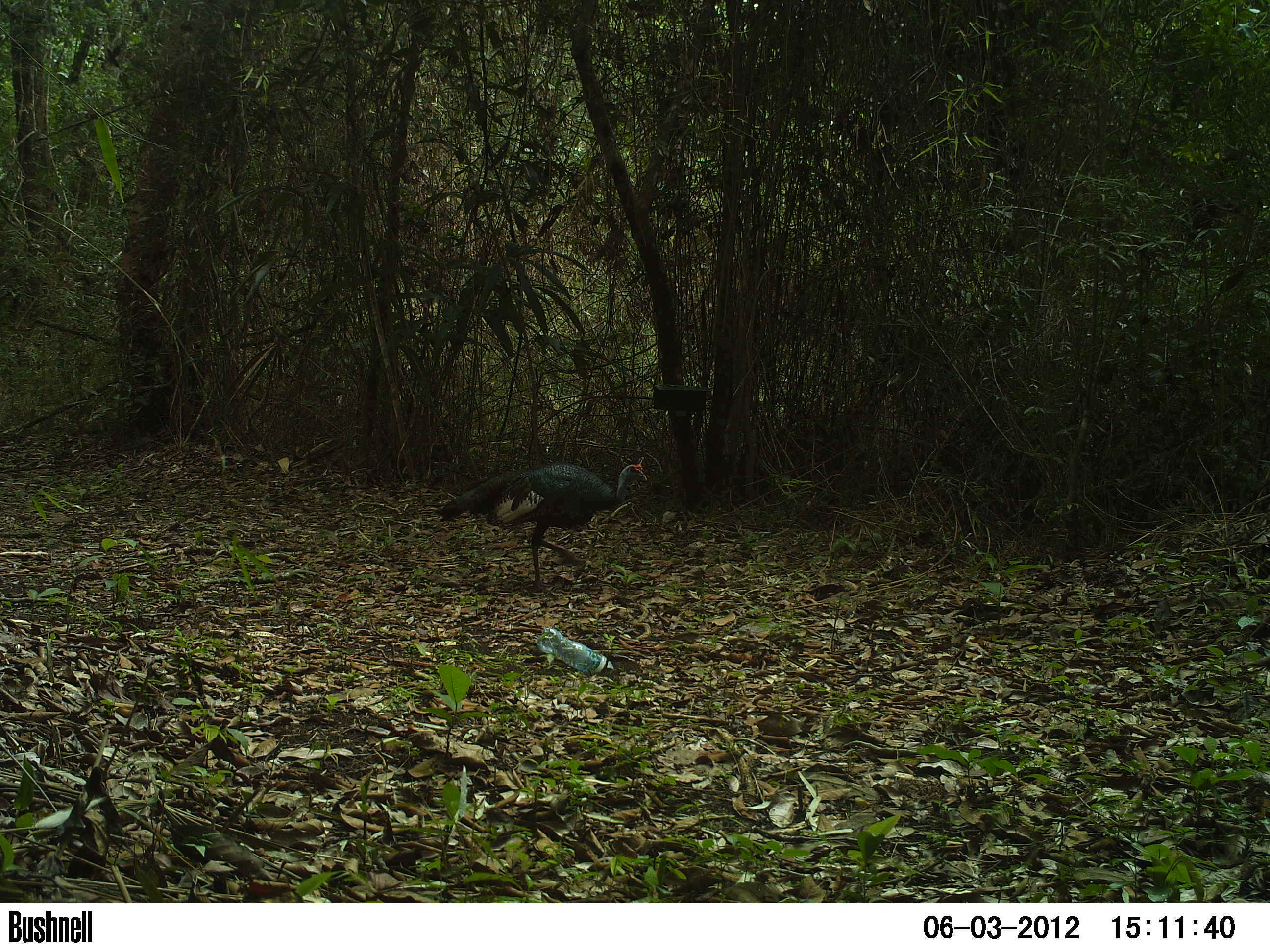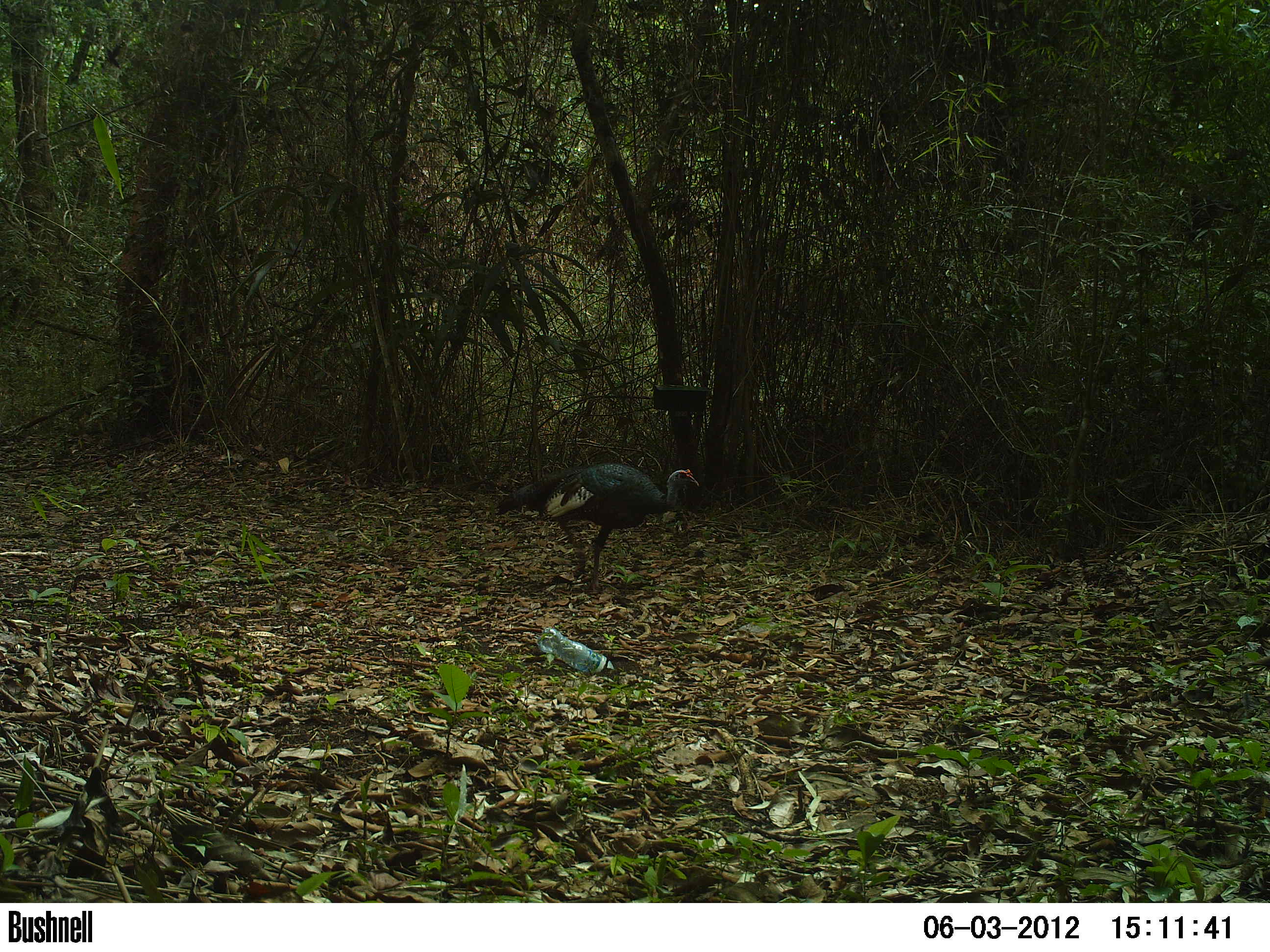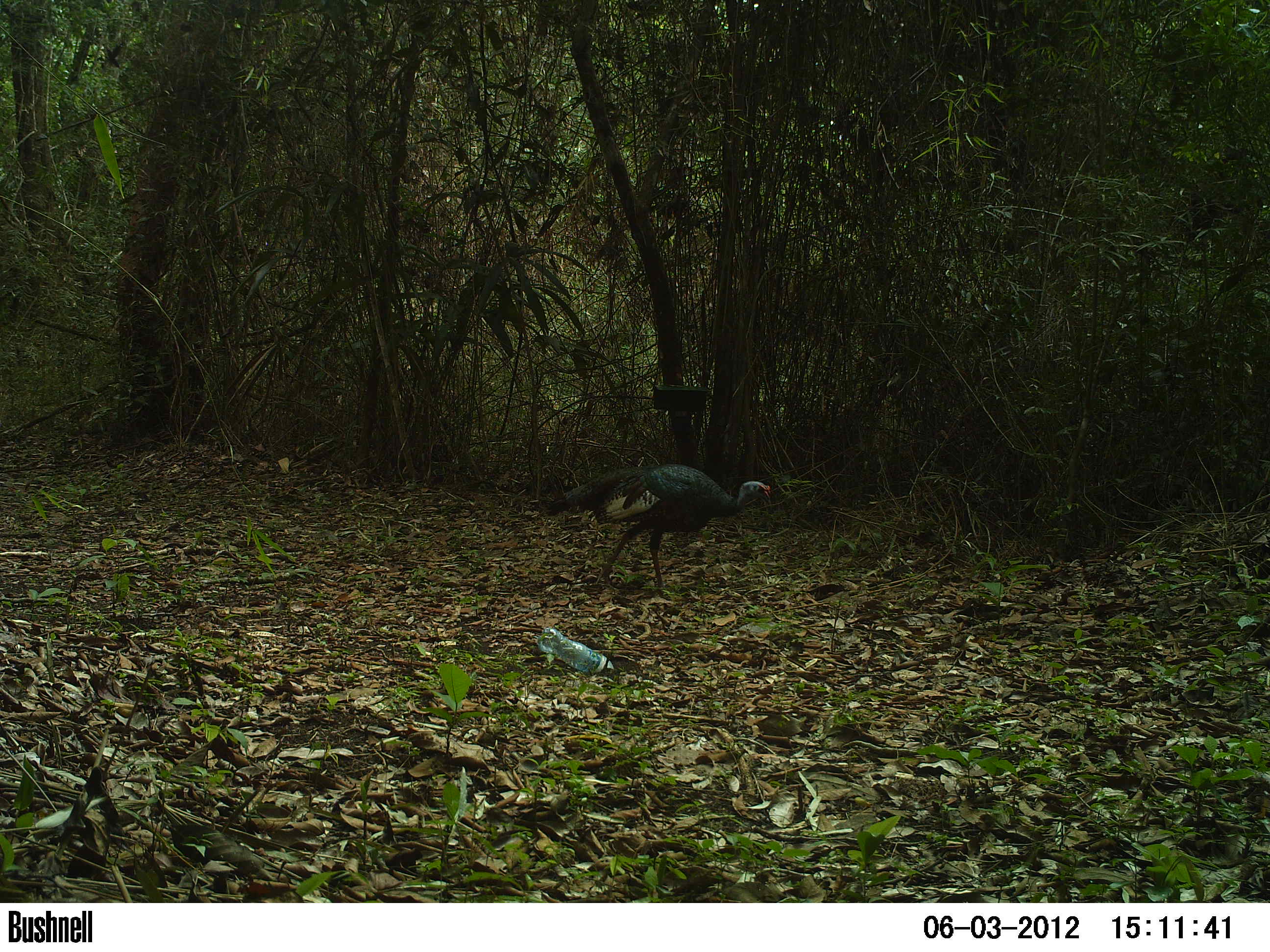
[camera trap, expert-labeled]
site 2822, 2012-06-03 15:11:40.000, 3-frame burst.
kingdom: Animalia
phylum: Chordata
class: Aves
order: Galliformes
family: Phasianidae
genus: Meleagris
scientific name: Meleagris ocellata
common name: ocellated turkey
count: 1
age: adult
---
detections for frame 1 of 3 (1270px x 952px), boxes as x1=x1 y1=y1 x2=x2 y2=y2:
meleagris ocellata: x1=436 y1=458 x2=647 y2=592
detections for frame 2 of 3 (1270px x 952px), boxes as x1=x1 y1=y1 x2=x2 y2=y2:
meleagris ocellata: x1=495 y1=461 x2=699 y2=592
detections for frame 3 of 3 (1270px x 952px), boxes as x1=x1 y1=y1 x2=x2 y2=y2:
meleagris ocellata: x1=544 y1=462 x2=772 y2=592